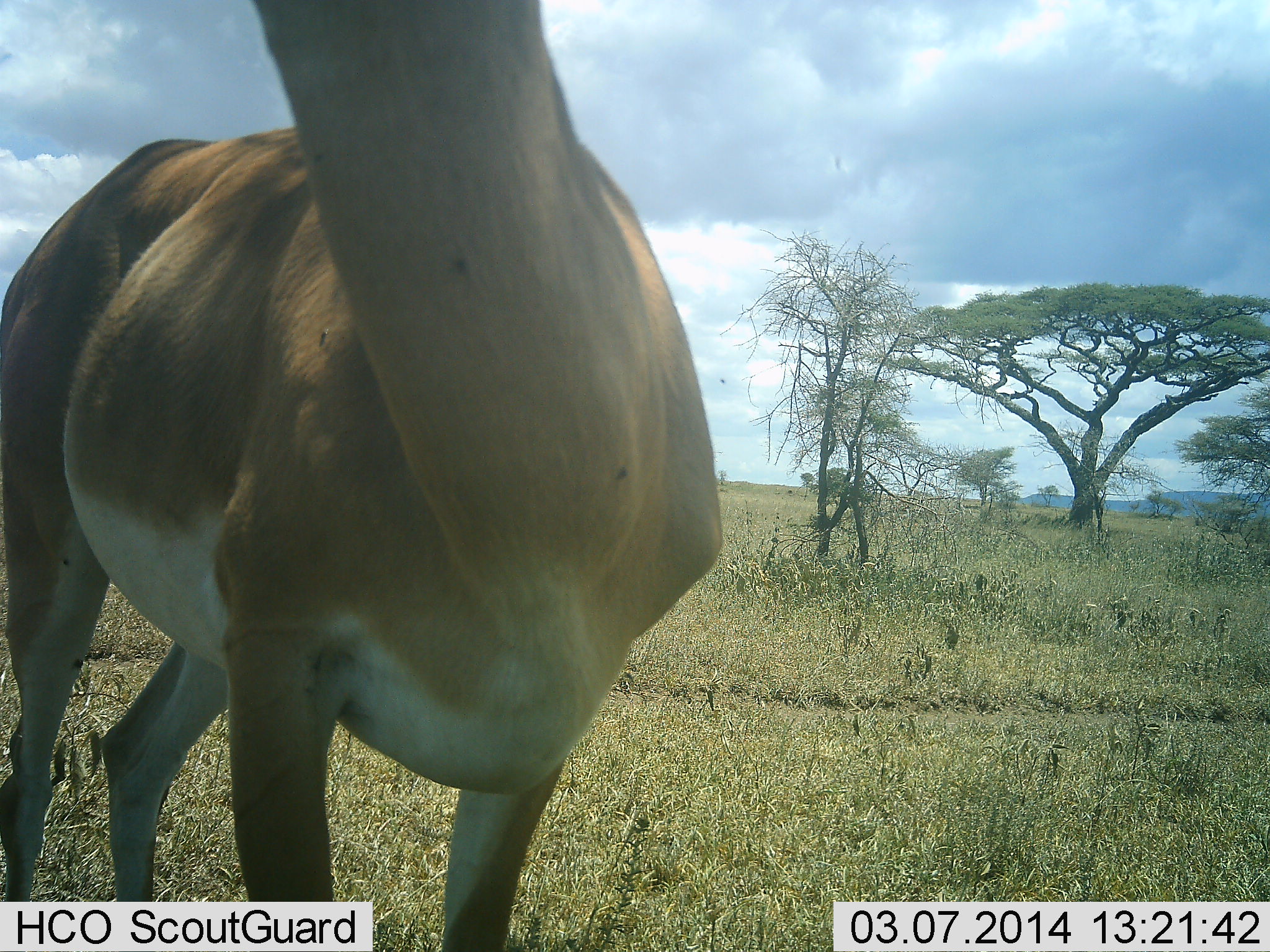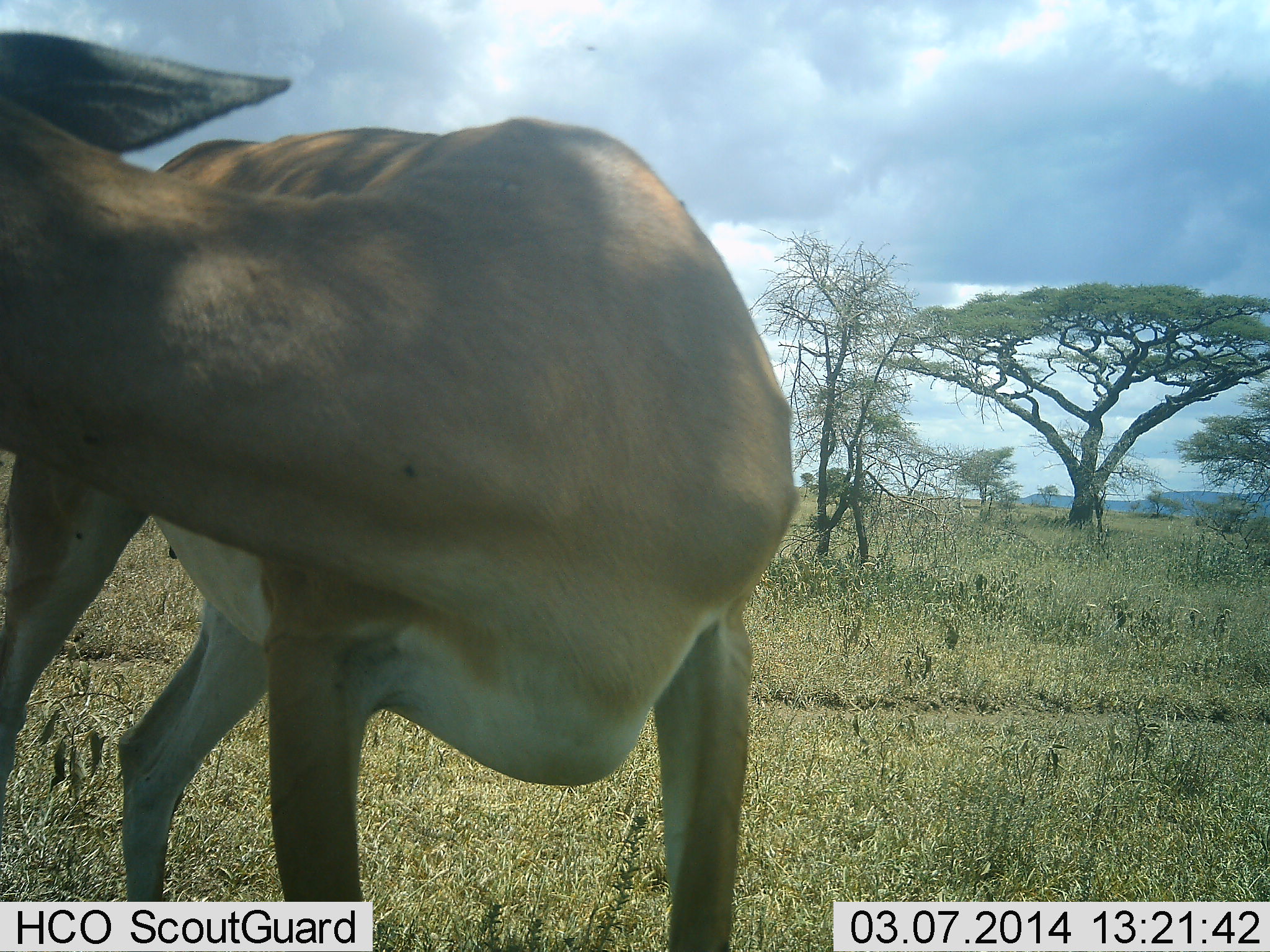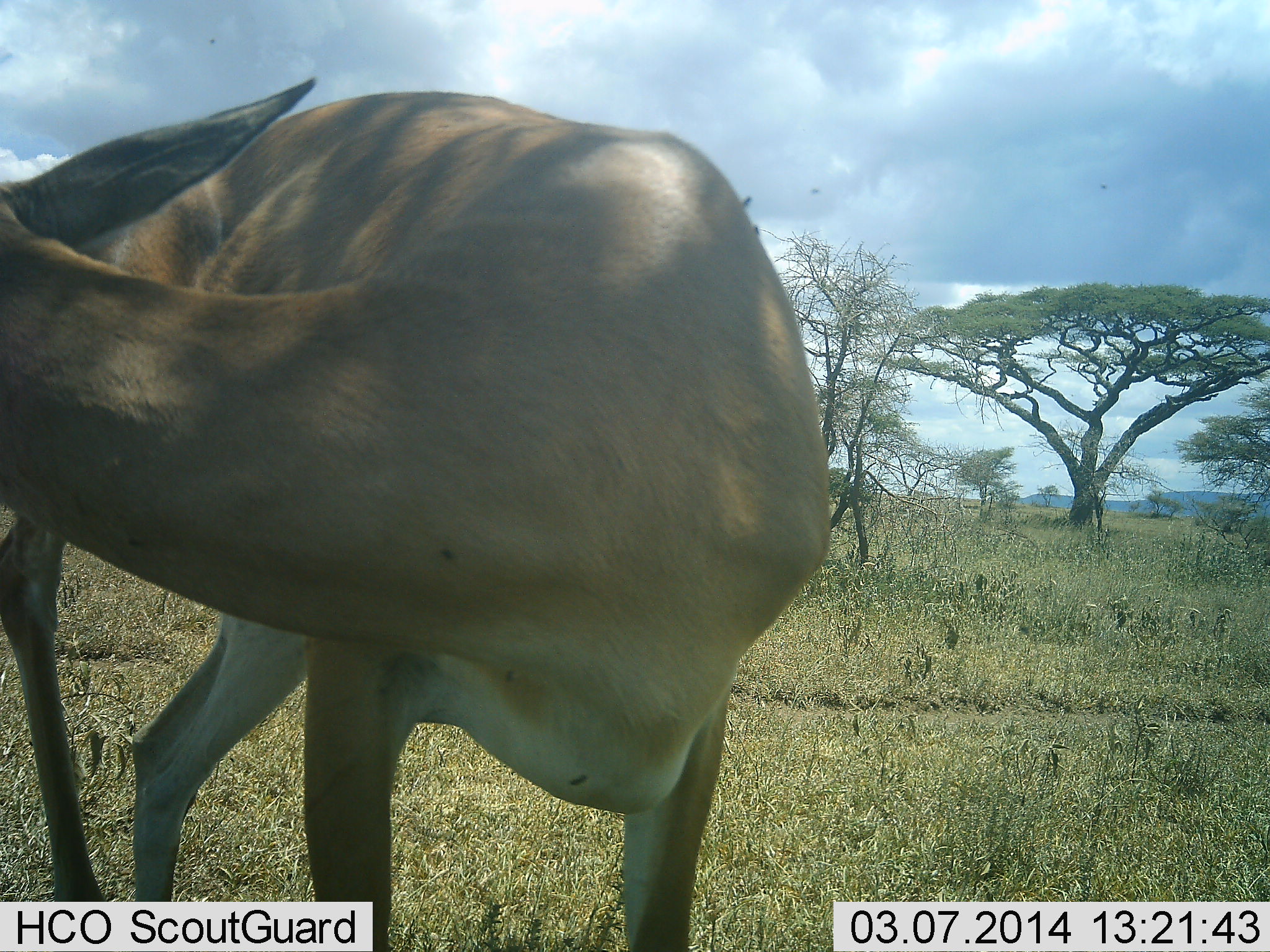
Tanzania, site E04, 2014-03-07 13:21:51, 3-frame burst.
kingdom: Animalia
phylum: Chordata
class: Mammalia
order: Artiodactyla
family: Bovidae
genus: Nanger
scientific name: Nanger granti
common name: grant's gazelle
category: gazellegrants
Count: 1.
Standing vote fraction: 100%.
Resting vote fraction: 0%.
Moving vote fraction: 0%.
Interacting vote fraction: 0%.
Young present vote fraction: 0%.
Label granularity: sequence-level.